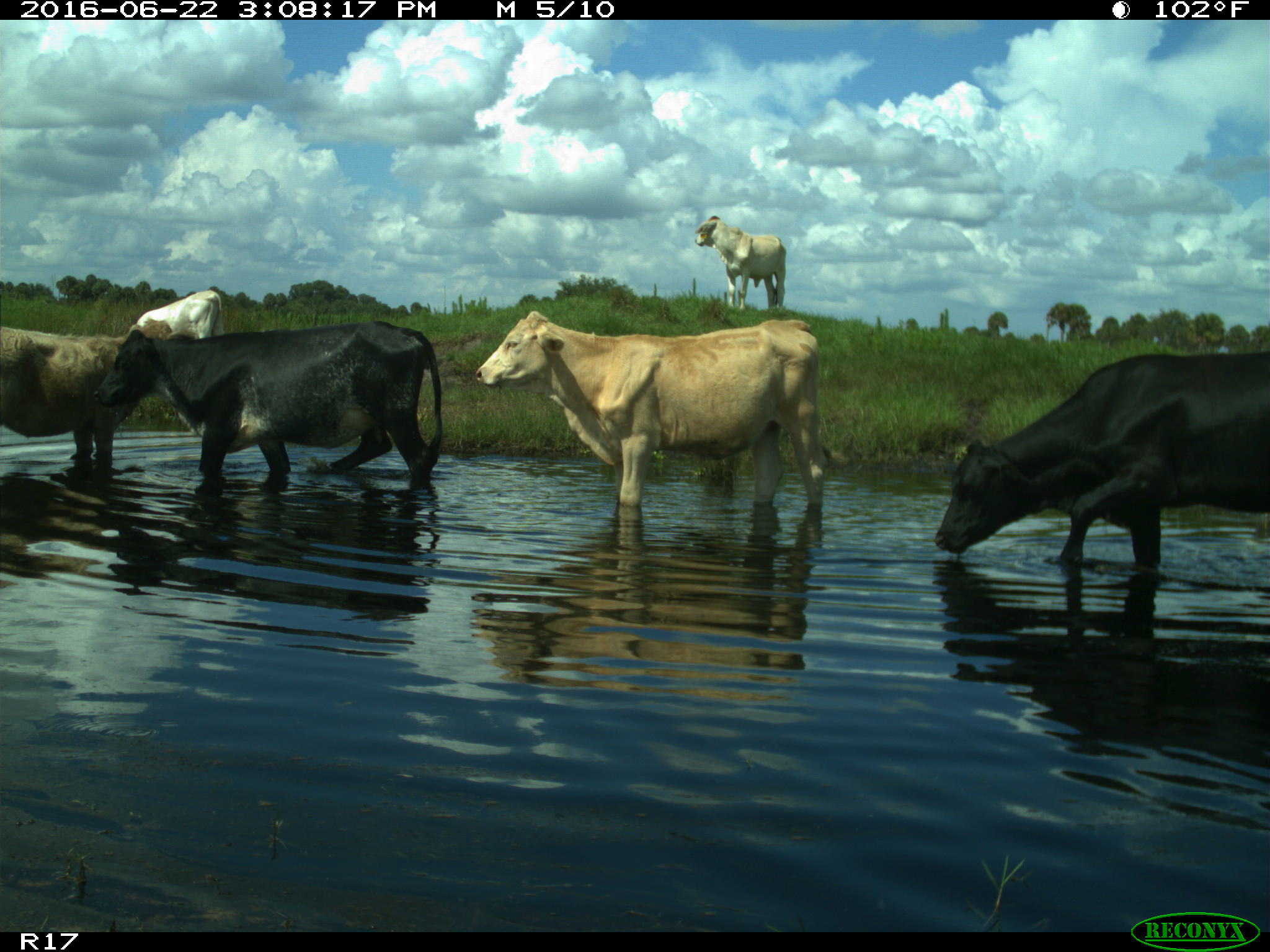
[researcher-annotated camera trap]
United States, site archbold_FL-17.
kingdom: Animalia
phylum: Chordata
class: Mammalia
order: Artiodactyla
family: Bovidae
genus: Bos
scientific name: Bos taurus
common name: domestic cow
Bos taurus (domestic cow).